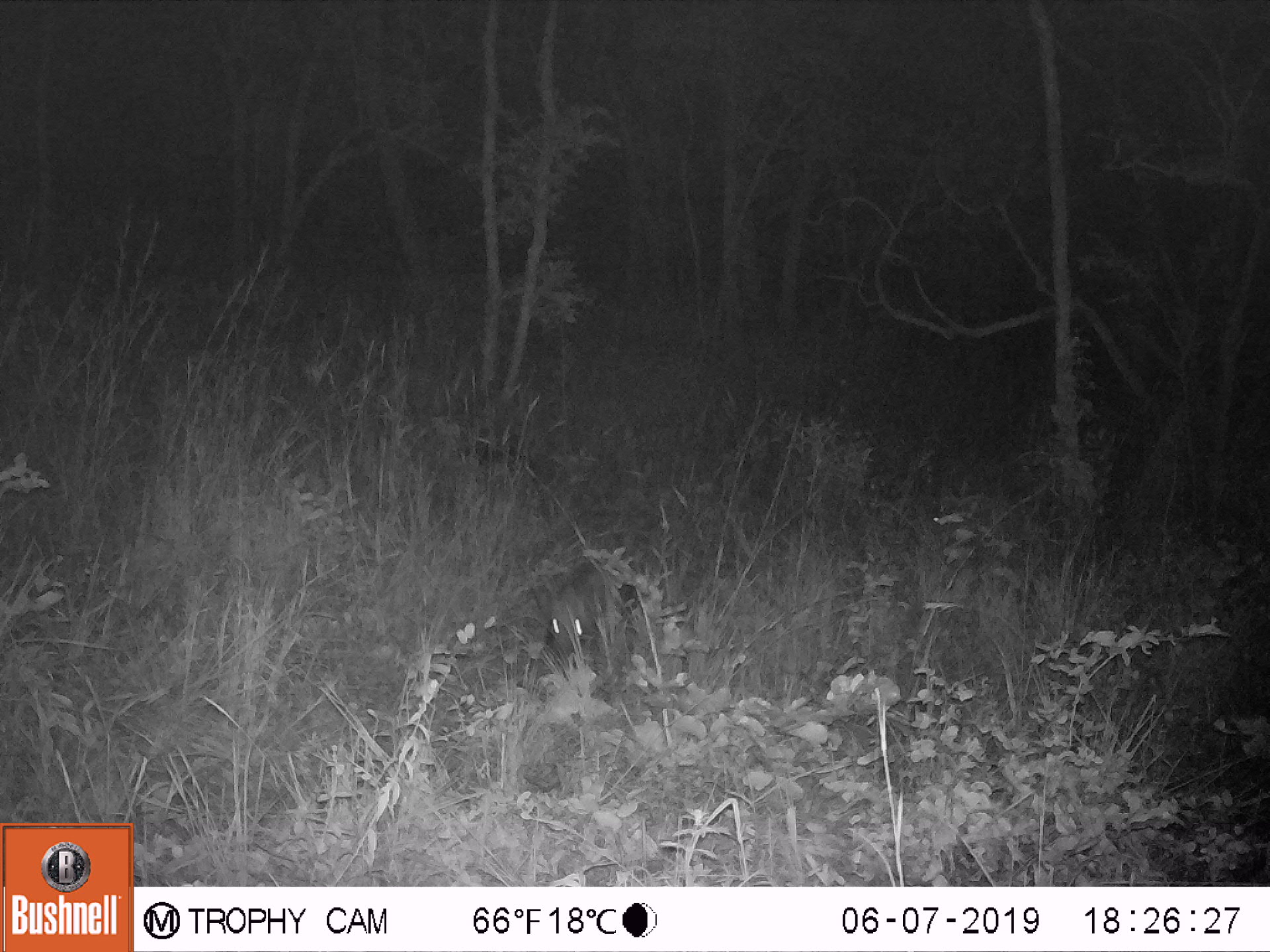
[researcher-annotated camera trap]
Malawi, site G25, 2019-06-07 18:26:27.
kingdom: Animalia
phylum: Chordata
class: Mammalia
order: Artiodactyla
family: Suidae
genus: Potamochoerus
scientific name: Potamochoerus larvatus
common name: bushpig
Bushpig (Potamochoerus larvatus), count 1.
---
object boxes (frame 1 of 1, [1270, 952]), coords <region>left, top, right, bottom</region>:
bushpig: <region>528, 549, 648, 681</region>